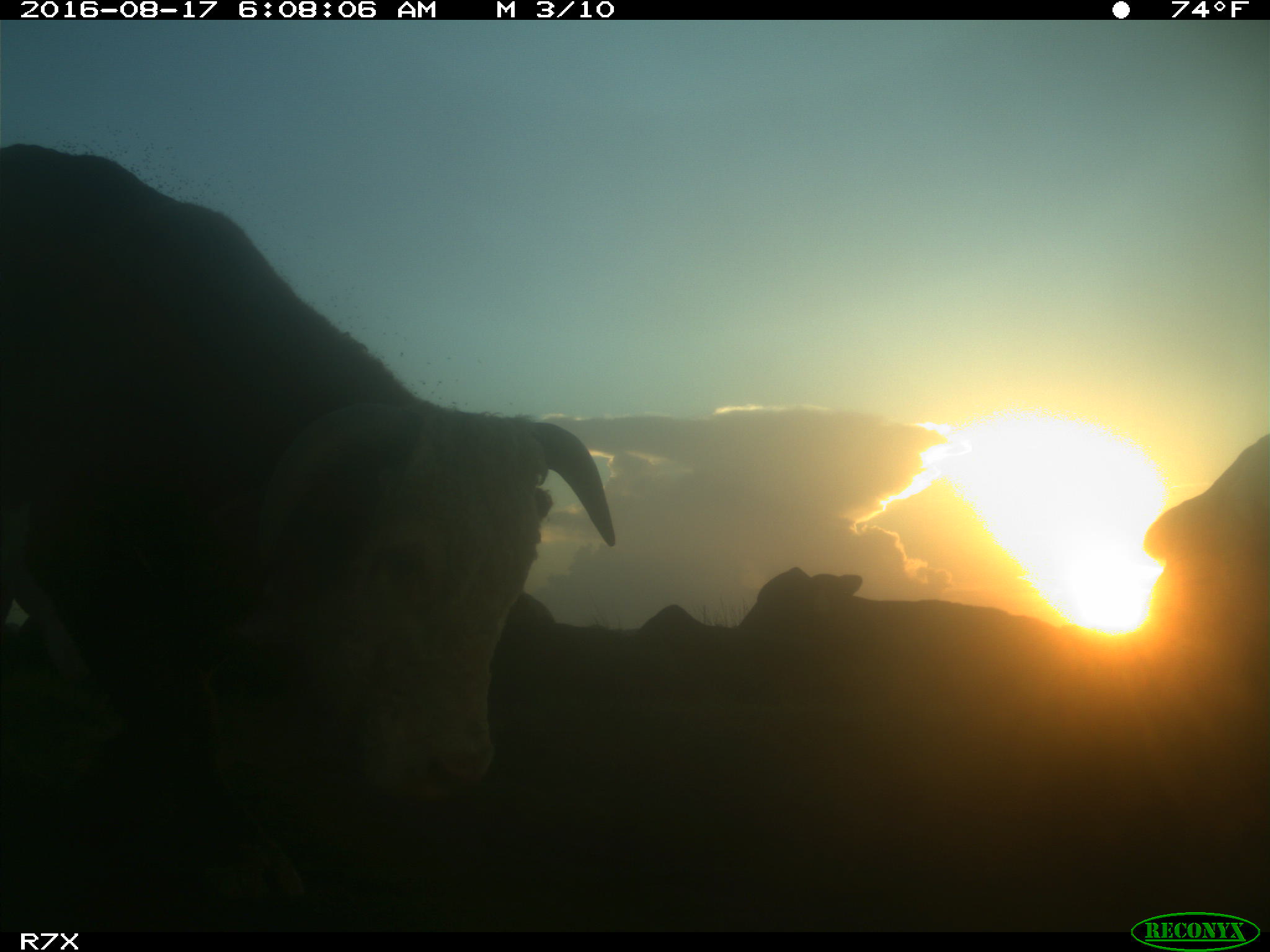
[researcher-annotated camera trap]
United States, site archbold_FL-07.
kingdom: Animalia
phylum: Chordata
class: Mammalia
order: Artiodactyla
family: Bovidae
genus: Bos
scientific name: Bos taurus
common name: domestic cow